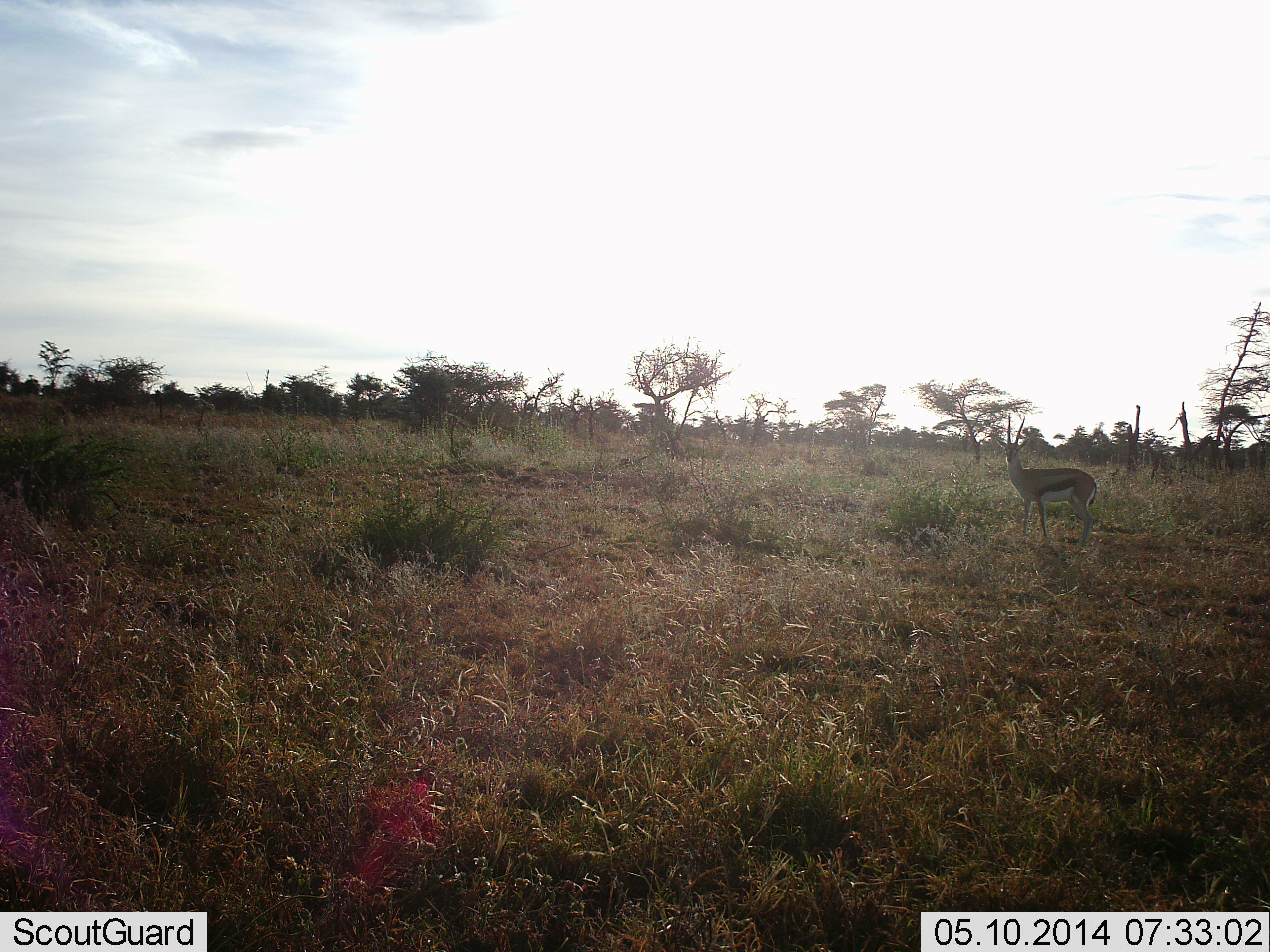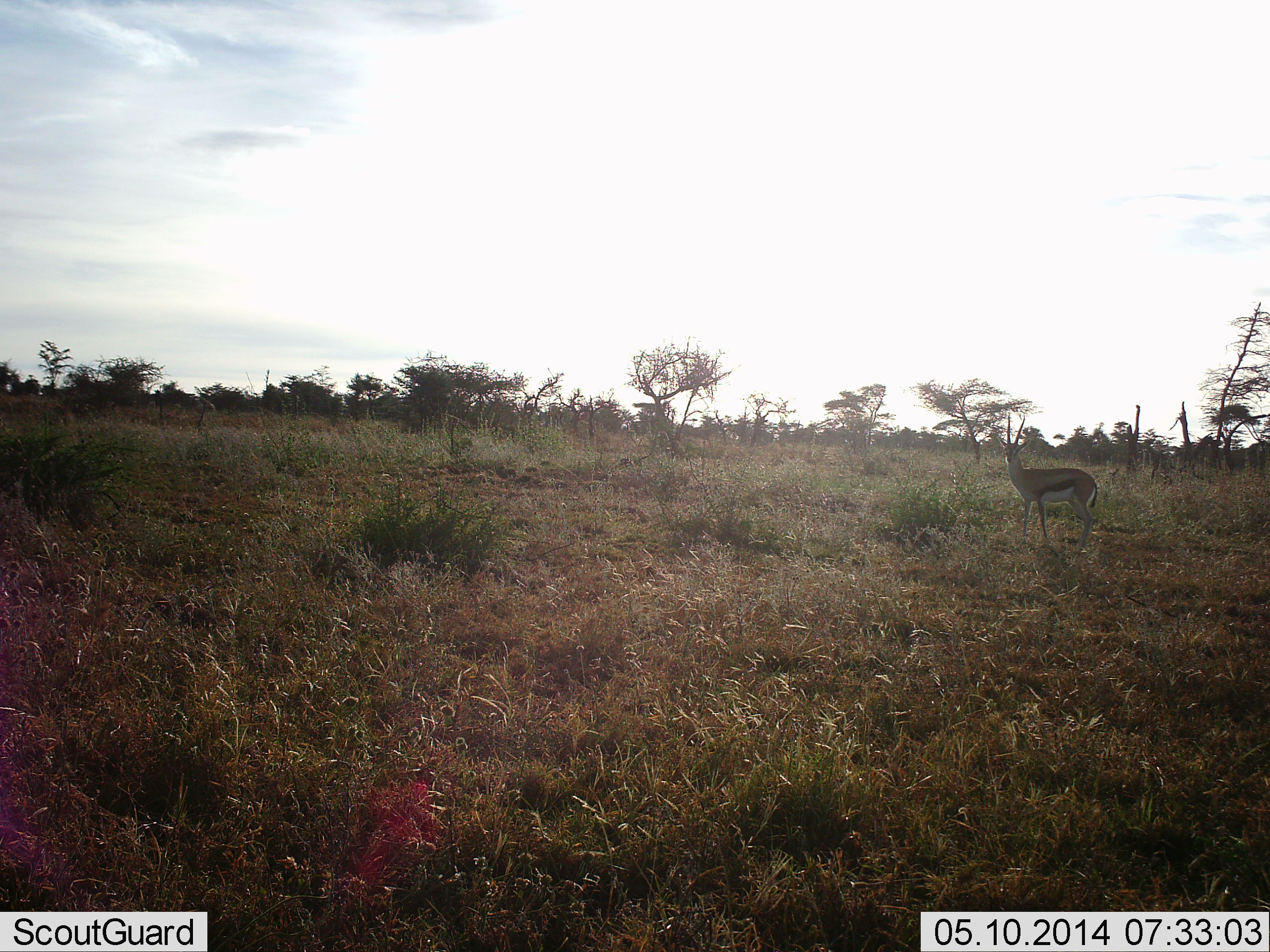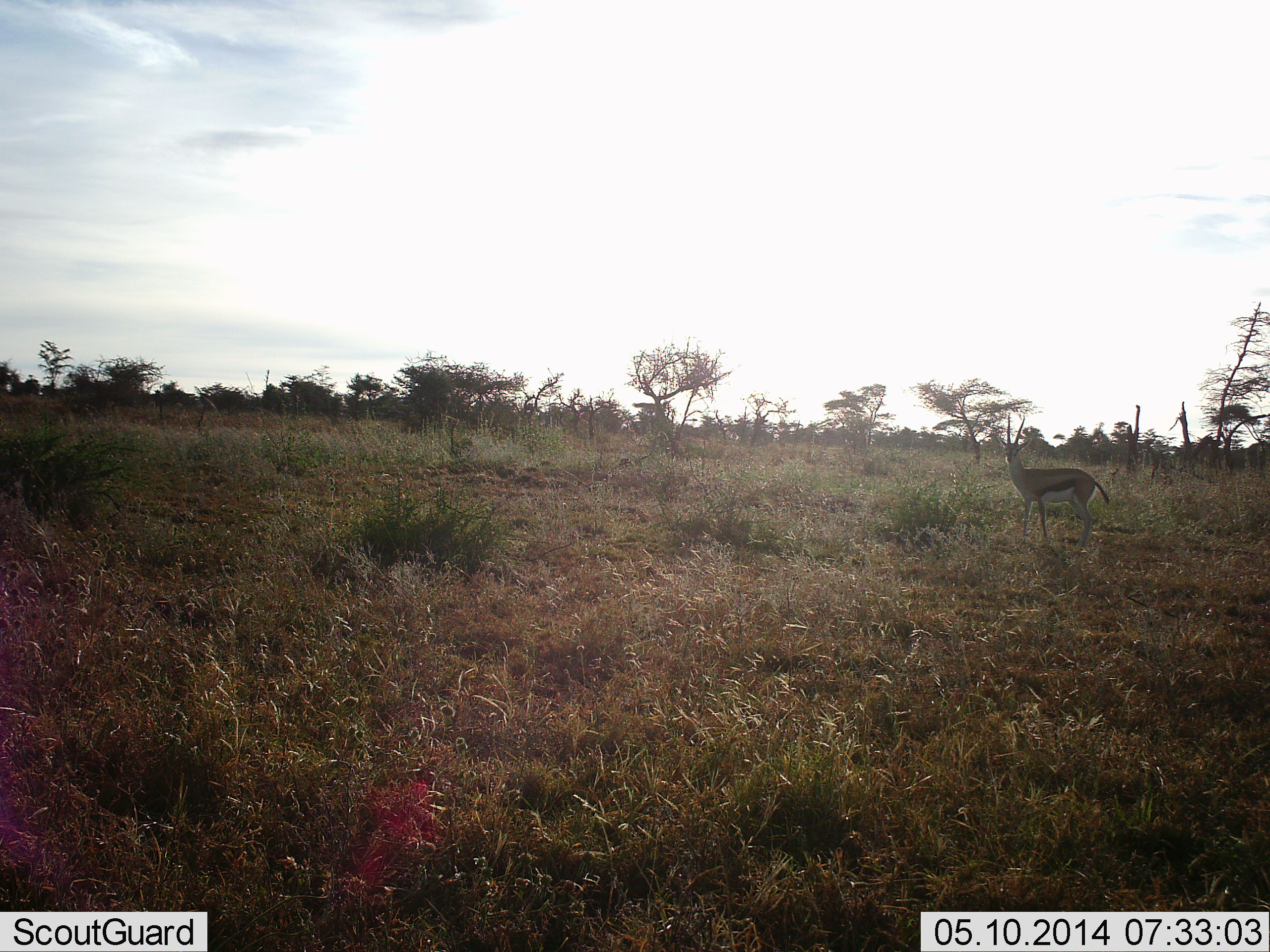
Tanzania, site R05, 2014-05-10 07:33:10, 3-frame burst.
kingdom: Animalia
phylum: Chordata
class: Mammalia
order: Artiodactyla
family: Bovidae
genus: Eudorcas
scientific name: Eudorcas thomsonii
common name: thomson's gazelle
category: gazellethomsons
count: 1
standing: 100%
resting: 0%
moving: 0%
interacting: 0%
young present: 0%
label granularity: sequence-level